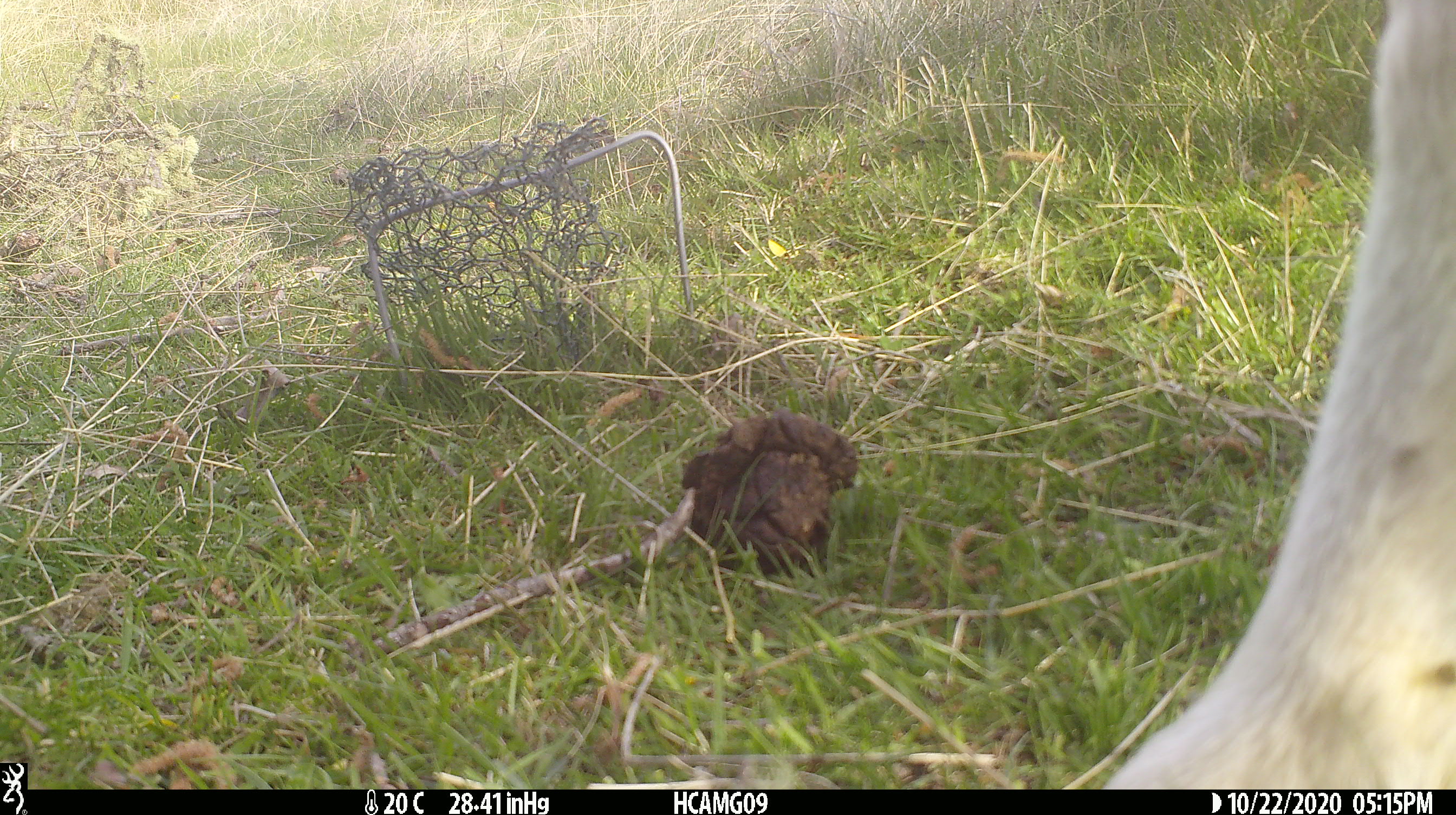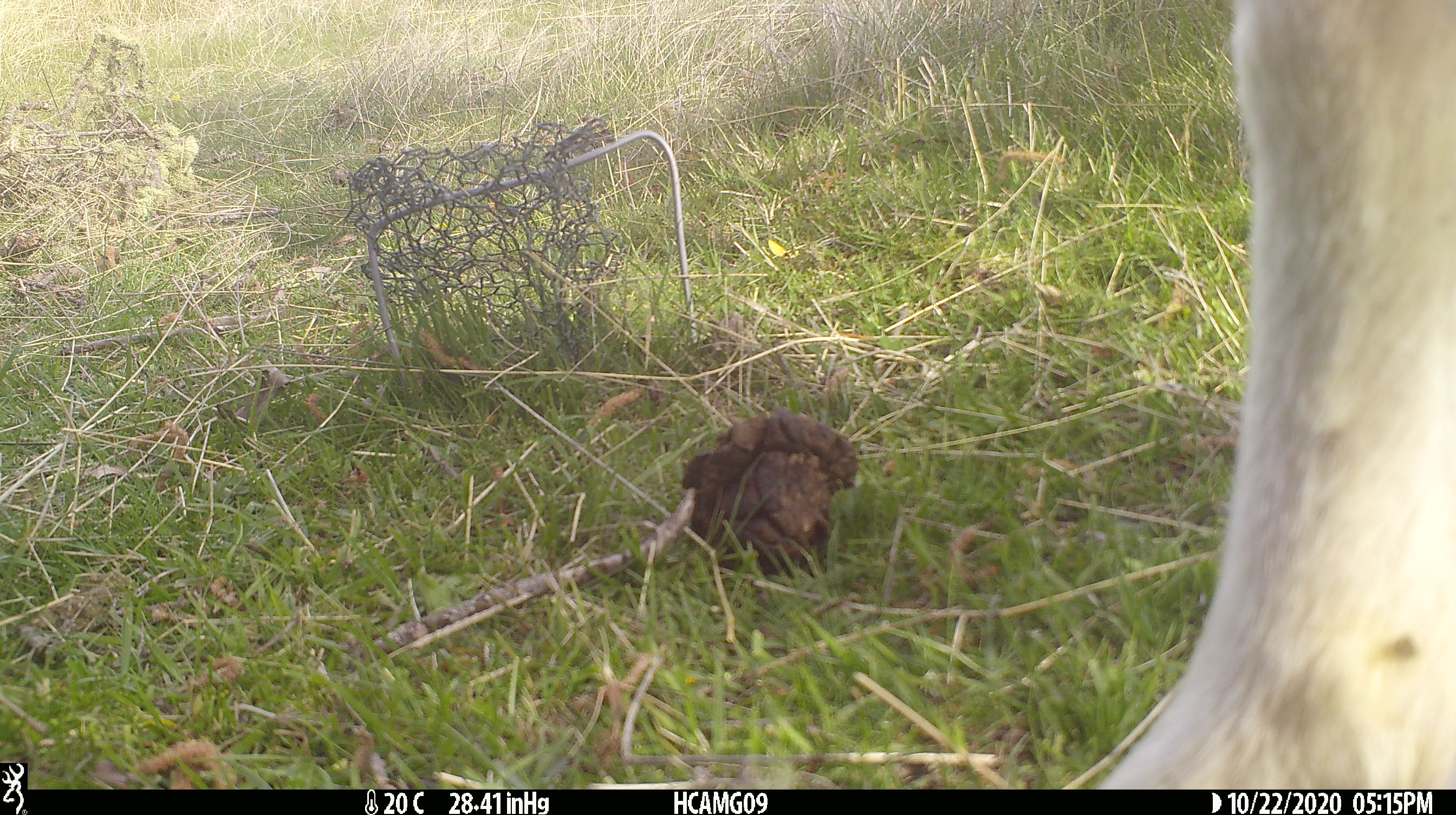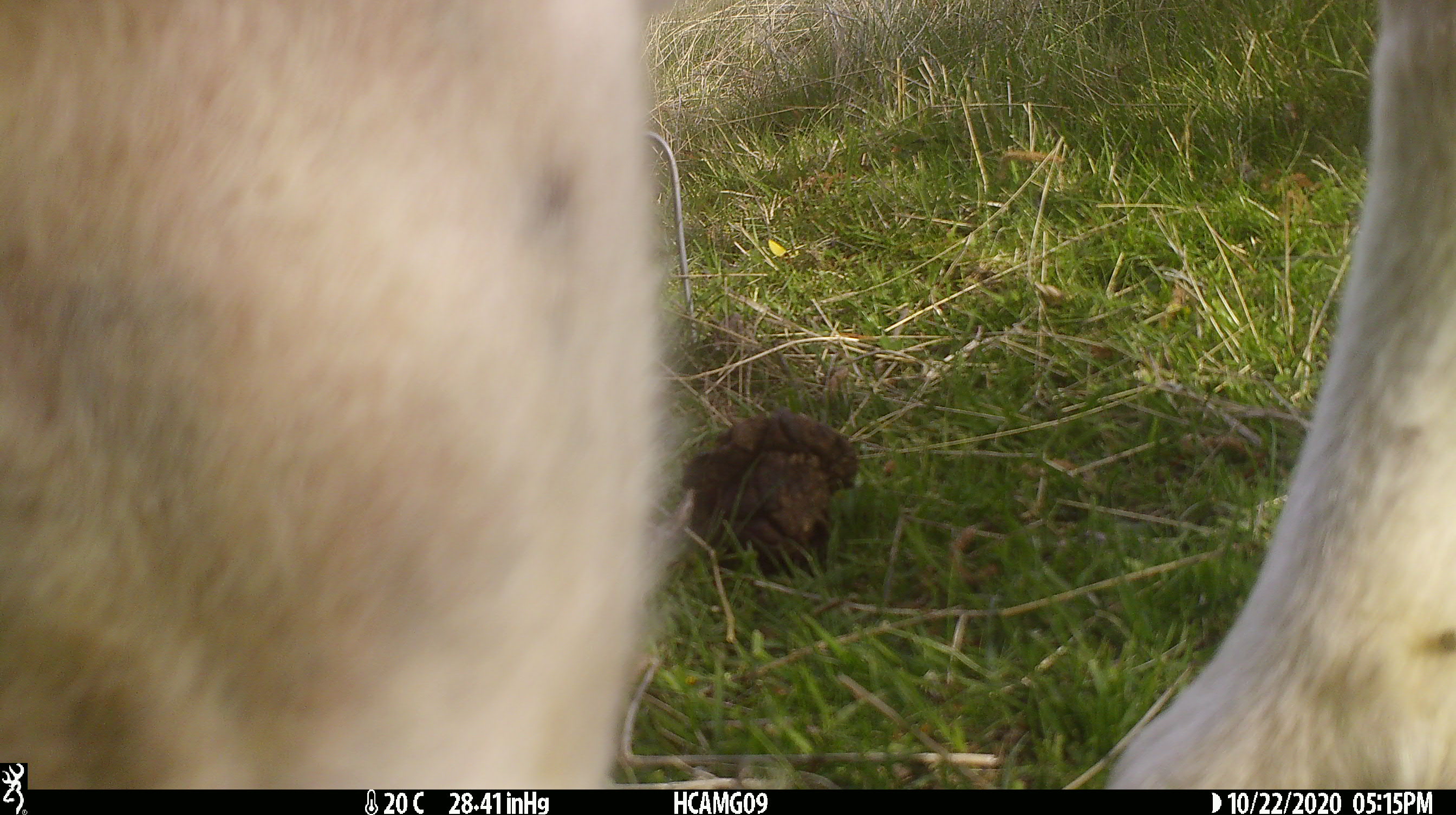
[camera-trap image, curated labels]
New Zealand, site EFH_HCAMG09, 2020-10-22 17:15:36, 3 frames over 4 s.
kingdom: Animalia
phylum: Chordata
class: Mammalia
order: Artiodactyla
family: Bovidae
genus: Ovis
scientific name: Ovis aries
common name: domestic sheep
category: sheep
Sheep (domestic sheep) (Ovis aries).